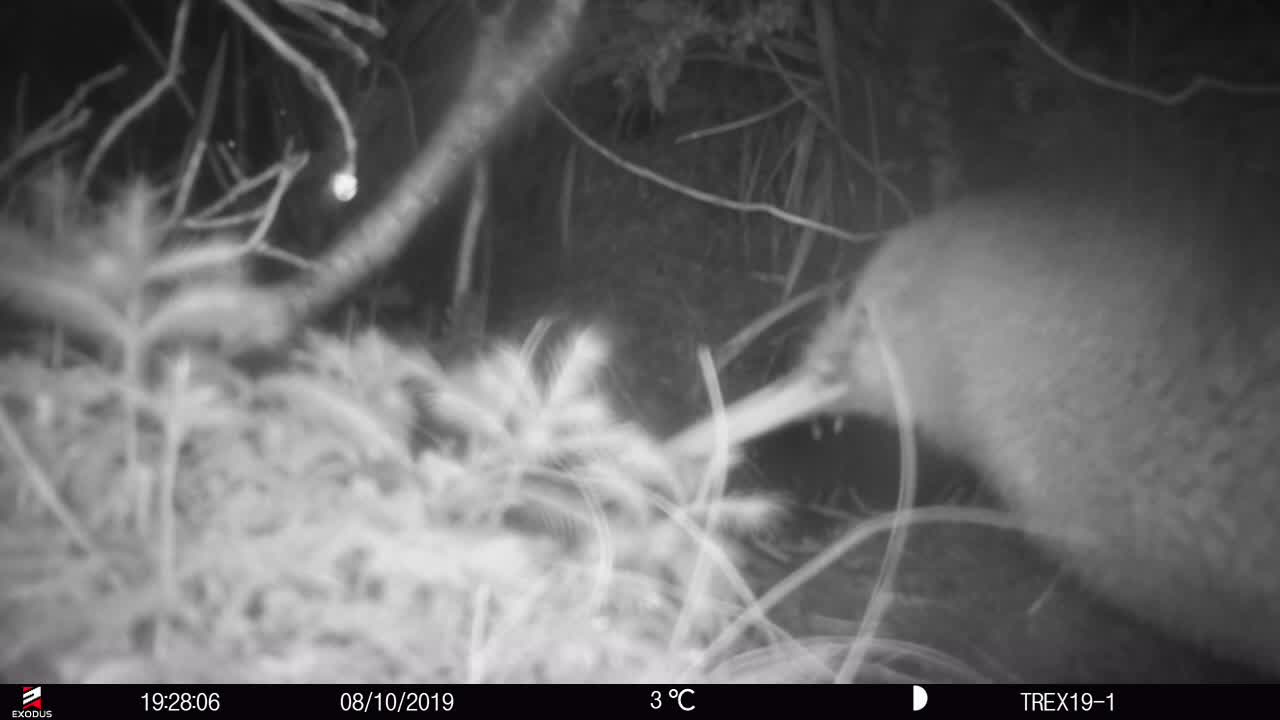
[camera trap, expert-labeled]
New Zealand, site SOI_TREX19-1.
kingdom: Animalia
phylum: Chordata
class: Aves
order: Apterygiformes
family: Apterygidae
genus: Apteryx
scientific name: Apteryx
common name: kiwi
Kiwi (Apteryx).